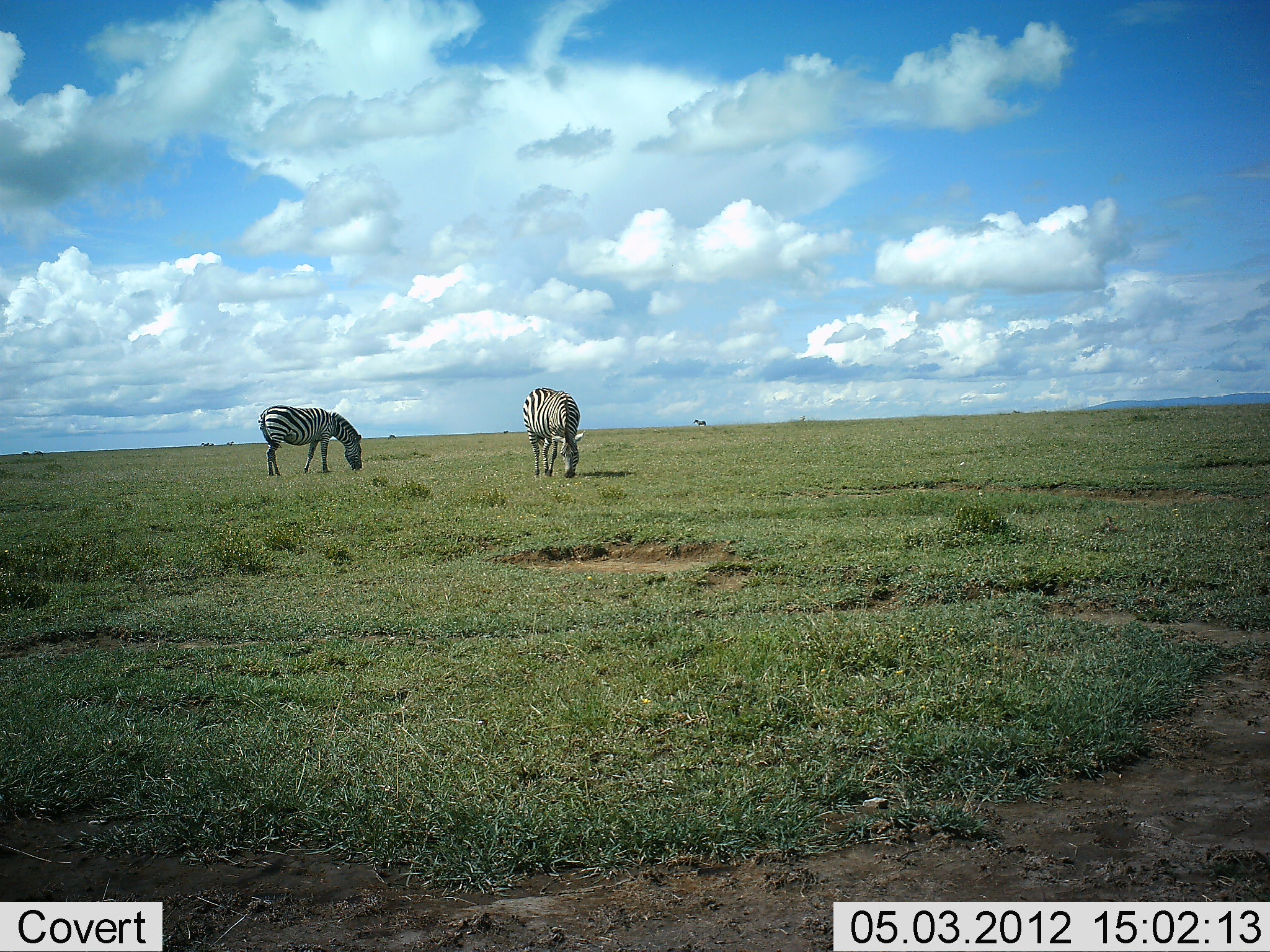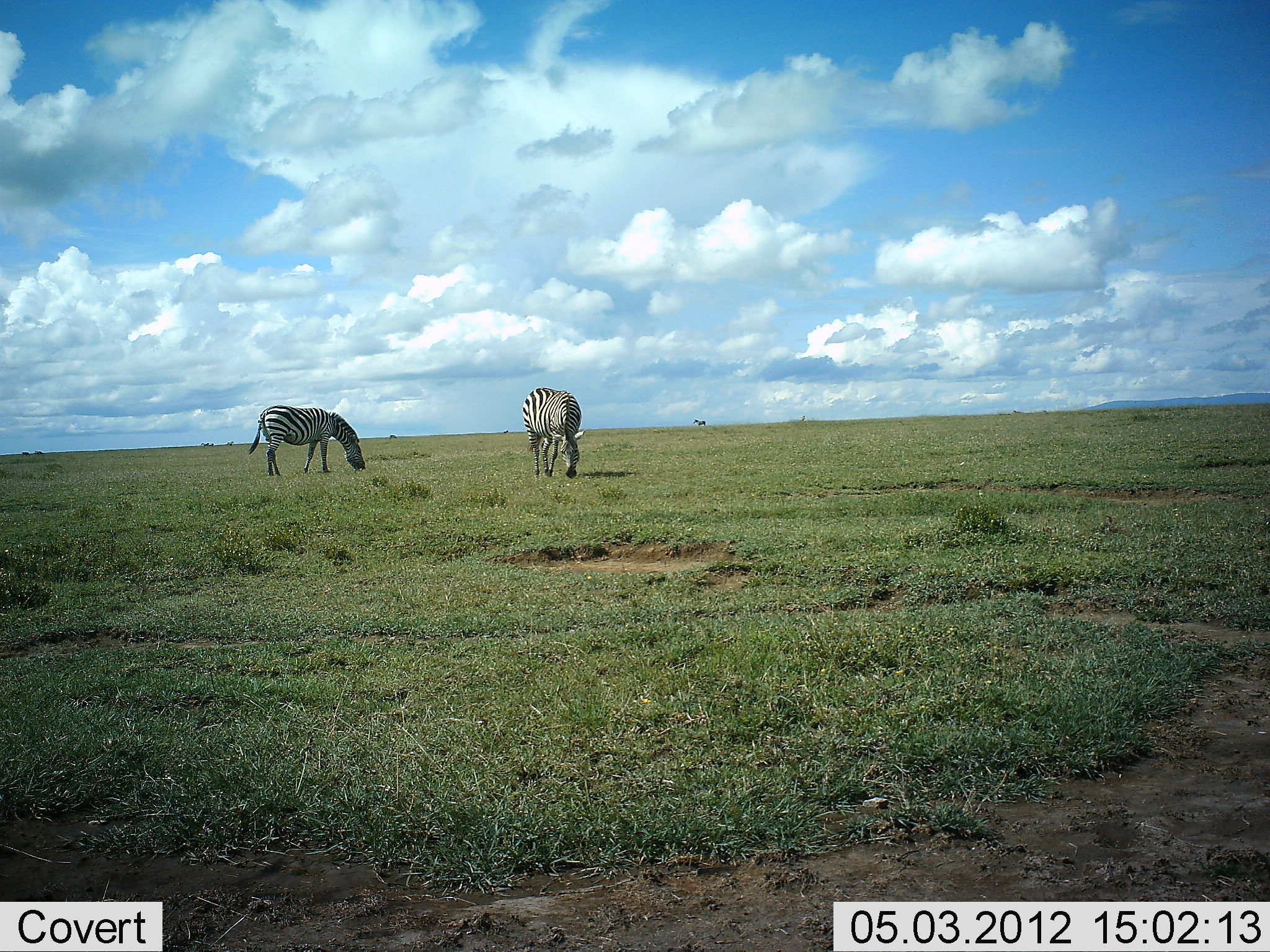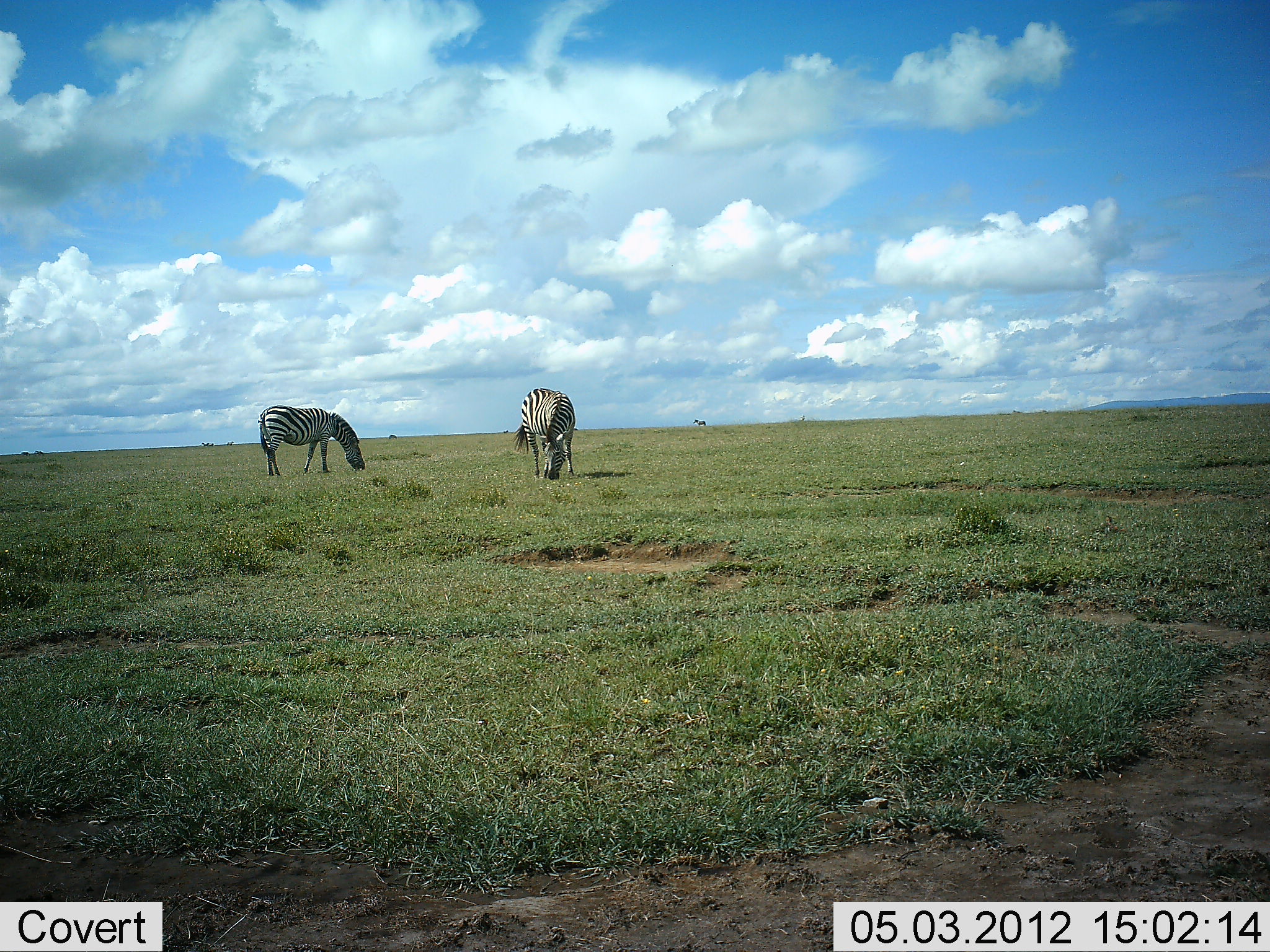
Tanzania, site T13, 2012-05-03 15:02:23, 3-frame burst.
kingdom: Animalia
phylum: Chordata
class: Mammalia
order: Perissodactyla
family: Equidae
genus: Equus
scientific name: Equus quagga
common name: plains zebra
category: zebra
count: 2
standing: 10%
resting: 0%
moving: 0%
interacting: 0%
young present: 0%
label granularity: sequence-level